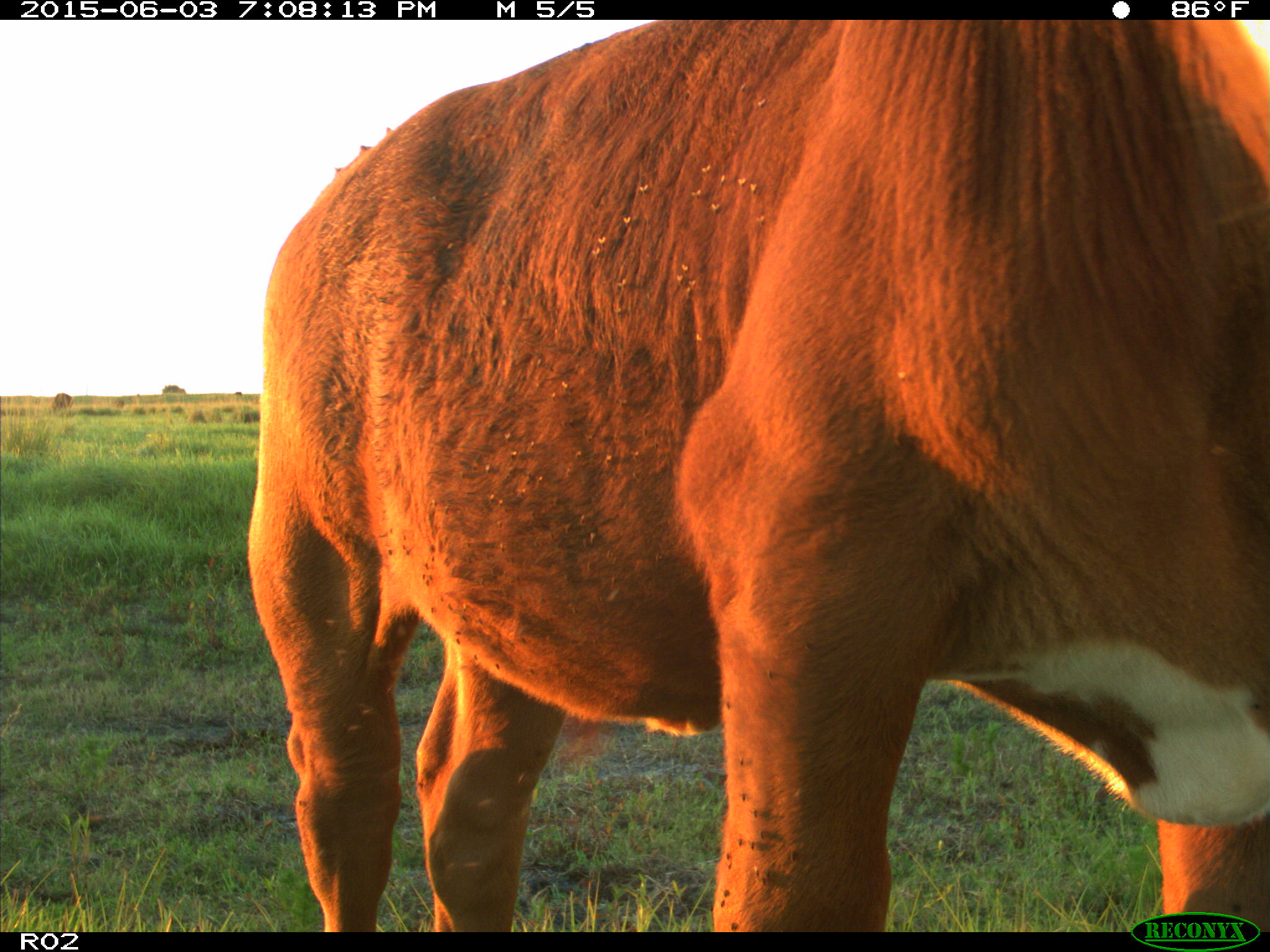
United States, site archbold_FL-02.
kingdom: Animalia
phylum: Chordata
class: Mammalia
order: Artiodactyla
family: Bovidae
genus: Bos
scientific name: Bos taurus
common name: domestic cow